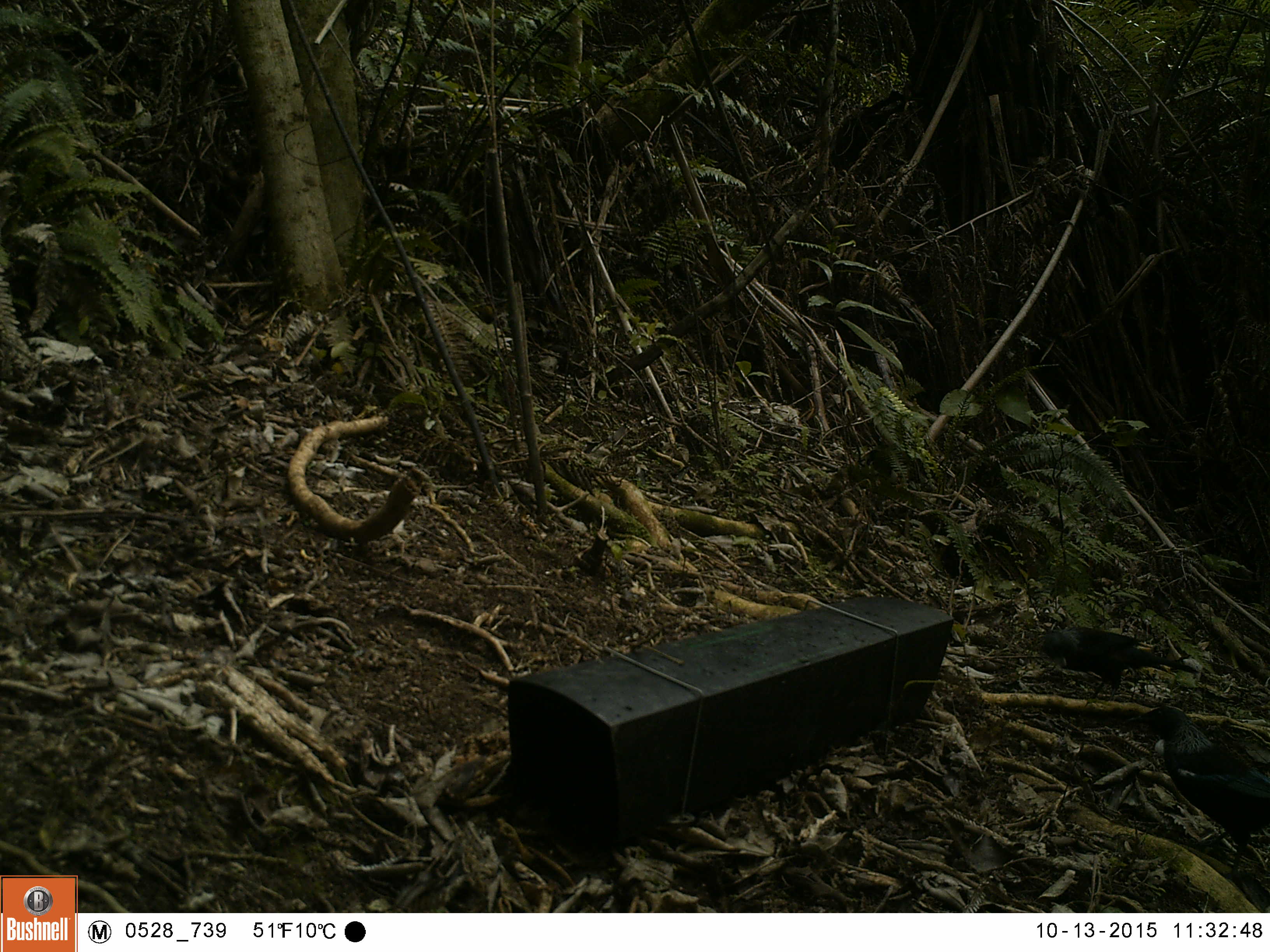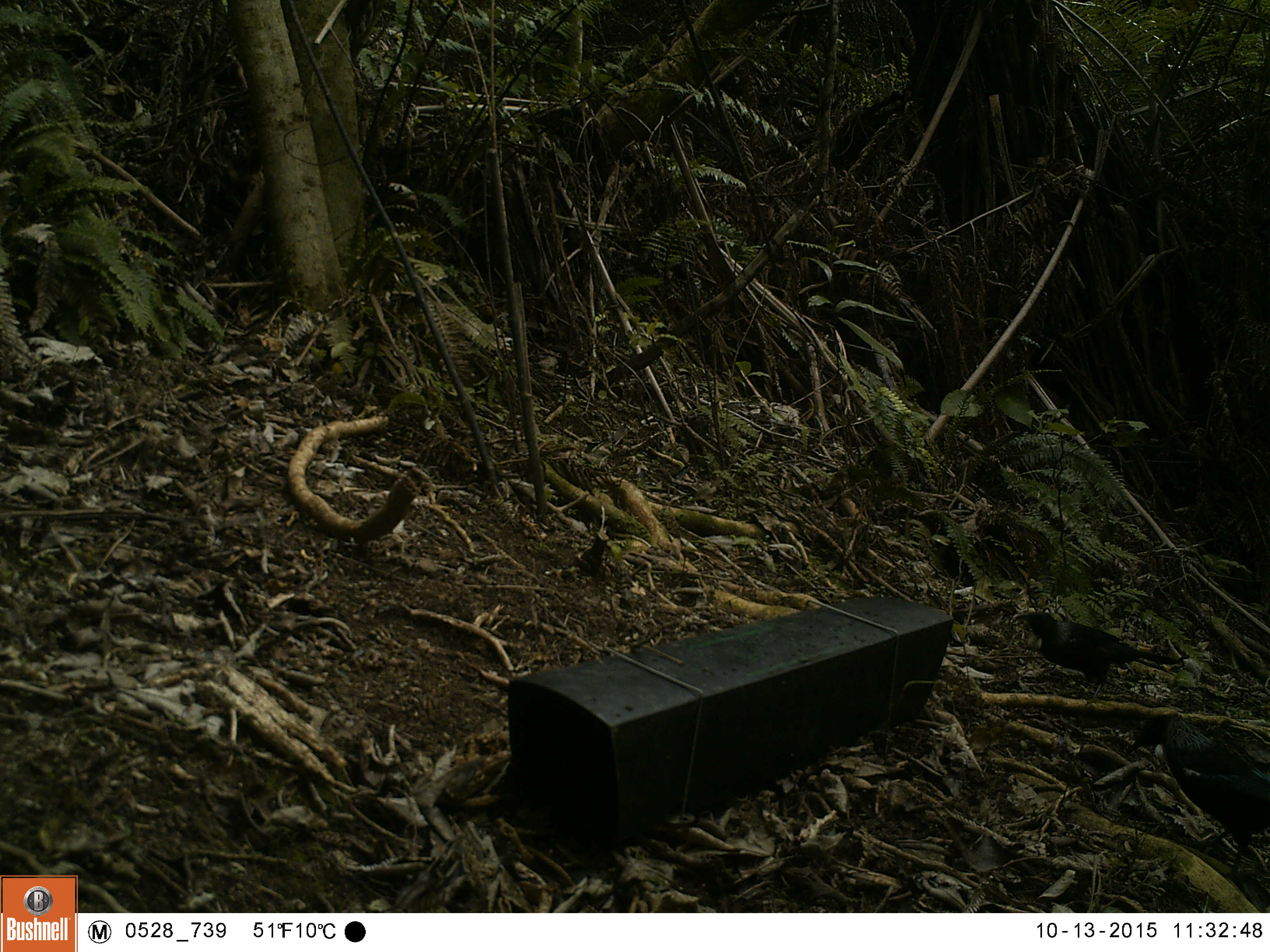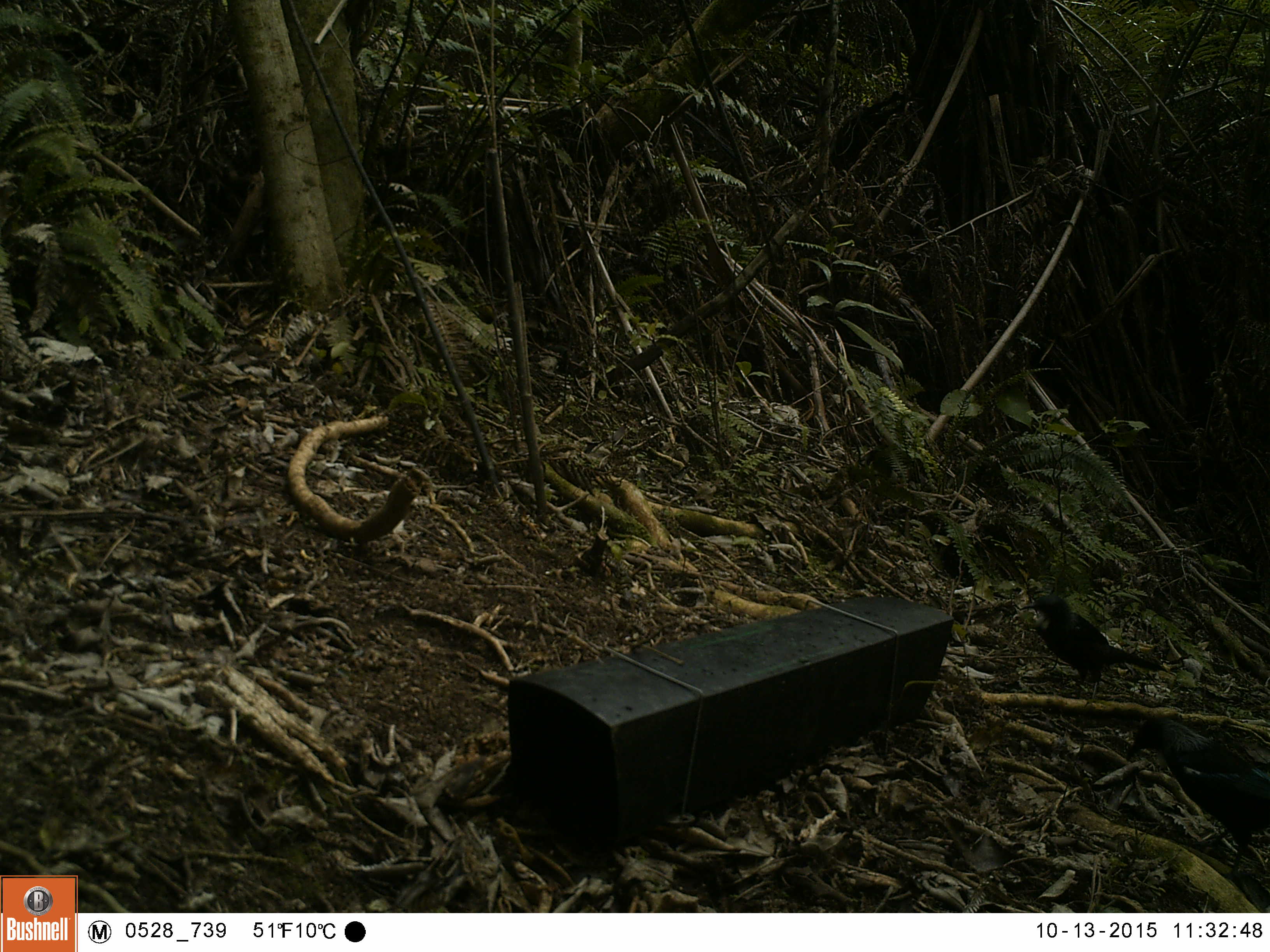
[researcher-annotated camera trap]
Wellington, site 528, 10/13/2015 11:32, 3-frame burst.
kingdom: Animalia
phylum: Chordata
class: Aves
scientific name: Aves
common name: bird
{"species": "bird (Aves)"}